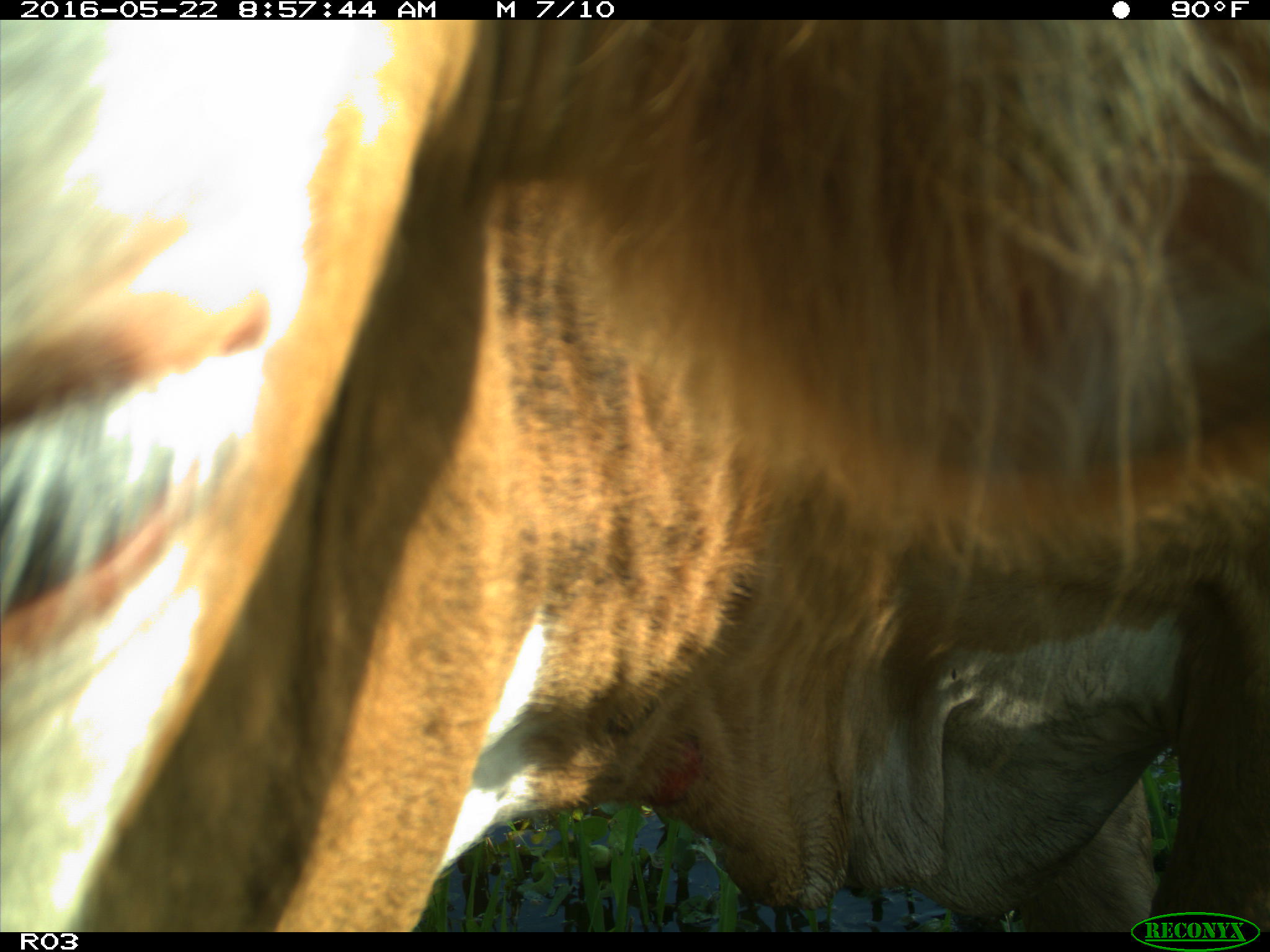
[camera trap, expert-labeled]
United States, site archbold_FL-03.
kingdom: Animalia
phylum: Chordata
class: Mammalia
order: Artiodactyla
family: Bovidae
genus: Bos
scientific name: Bos taurus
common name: domestic cow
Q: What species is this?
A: Bos taurus (domestic cow).